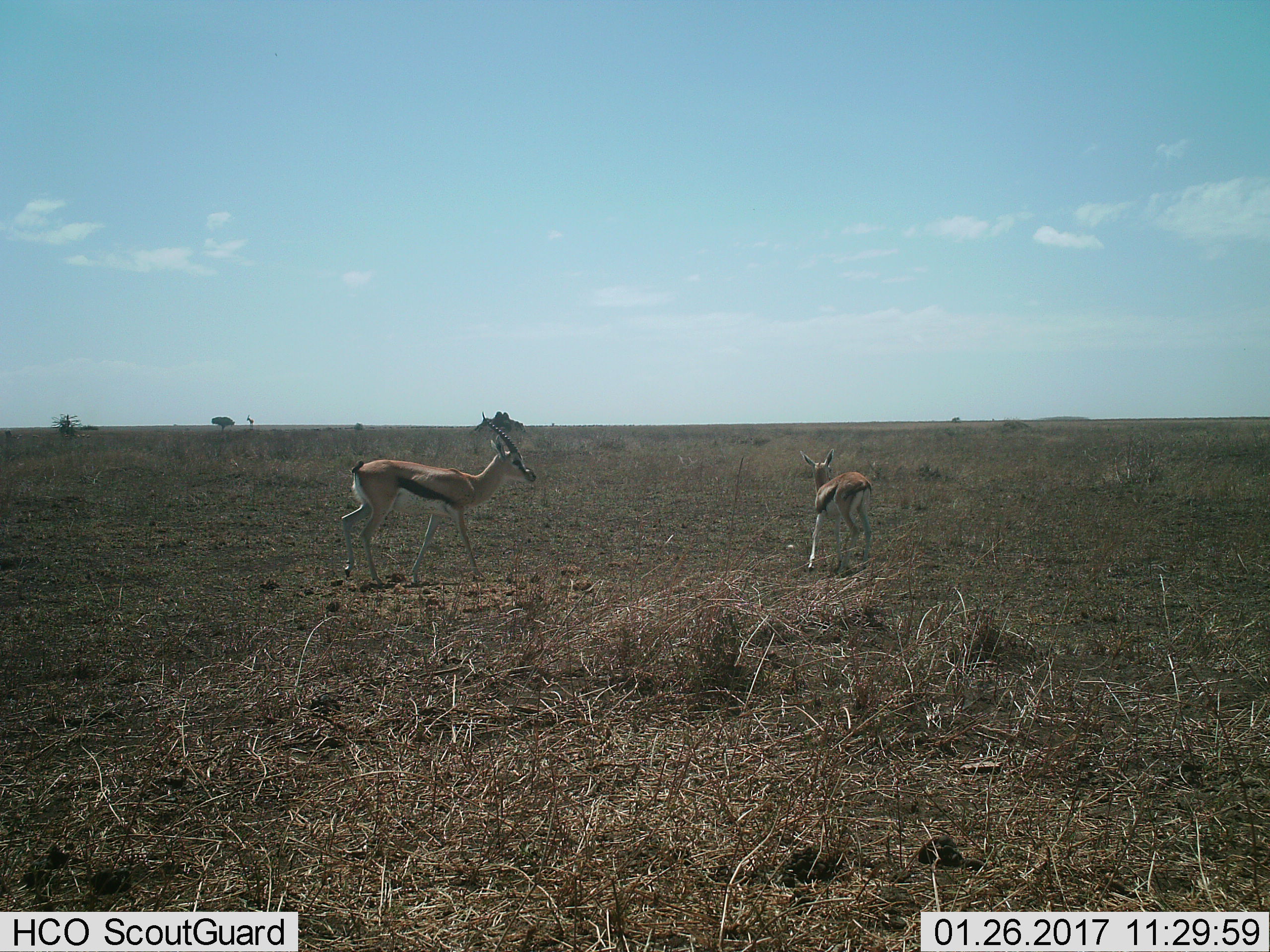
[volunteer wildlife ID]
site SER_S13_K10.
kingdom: Animalia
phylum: Chordata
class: Mammalia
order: Artiodactyla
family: Bovidae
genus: Eudorcas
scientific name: Eudorcas thomsonii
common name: thomson's gazelle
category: gazellethomsons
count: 2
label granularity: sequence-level